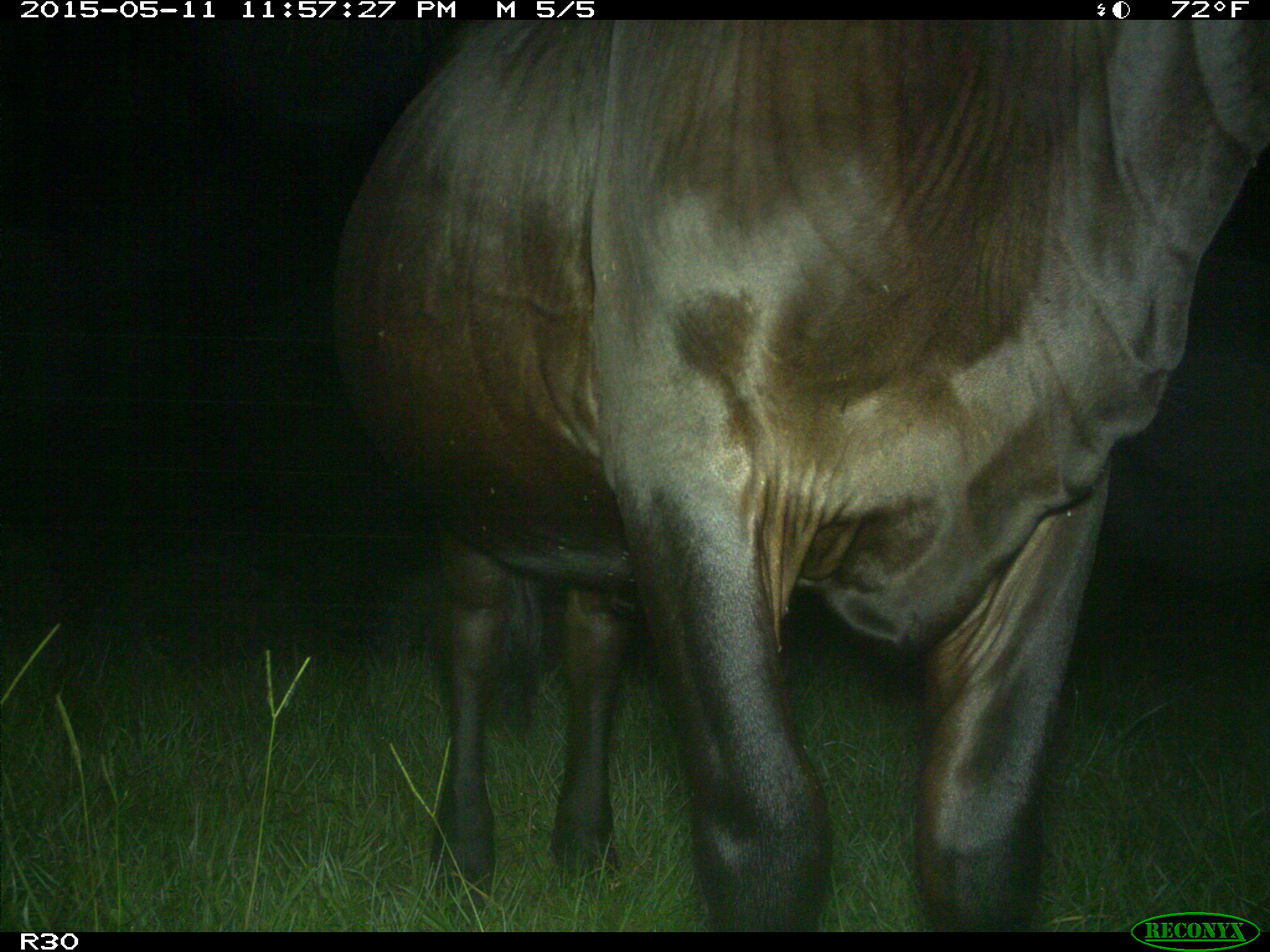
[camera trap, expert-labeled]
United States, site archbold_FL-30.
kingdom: Animalia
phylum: Chordata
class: Mammalia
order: Artiodactyla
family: Bovidae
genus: Bos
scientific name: Bos taurus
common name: domestic cow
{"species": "Bos taurus (domestic cow)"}